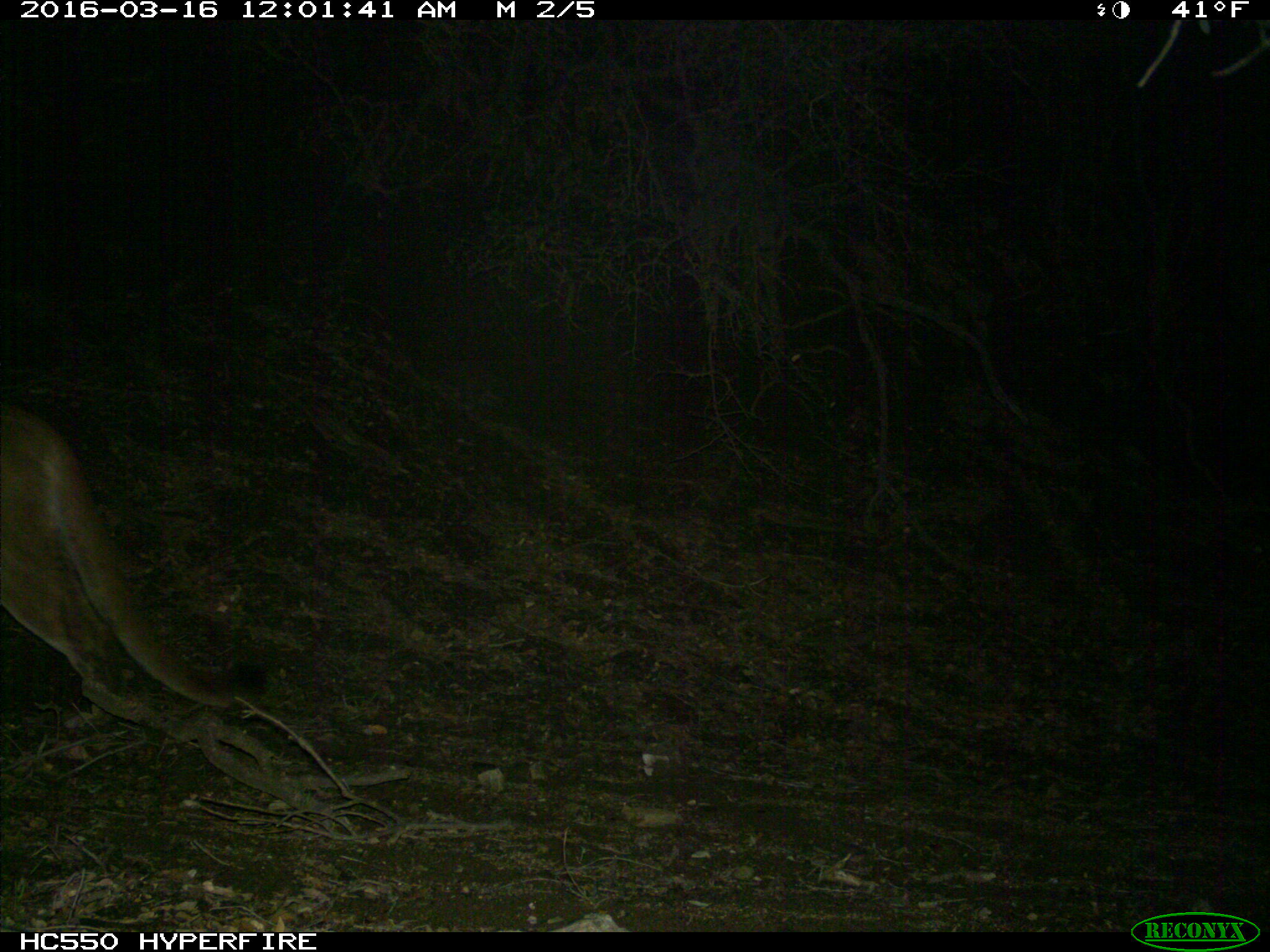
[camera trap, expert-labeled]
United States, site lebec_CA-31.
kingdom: Animalia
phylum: Chordata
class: Mammalia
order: Carnivora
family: Felidae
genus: Puma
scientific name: Puma concolor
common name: mountain lion